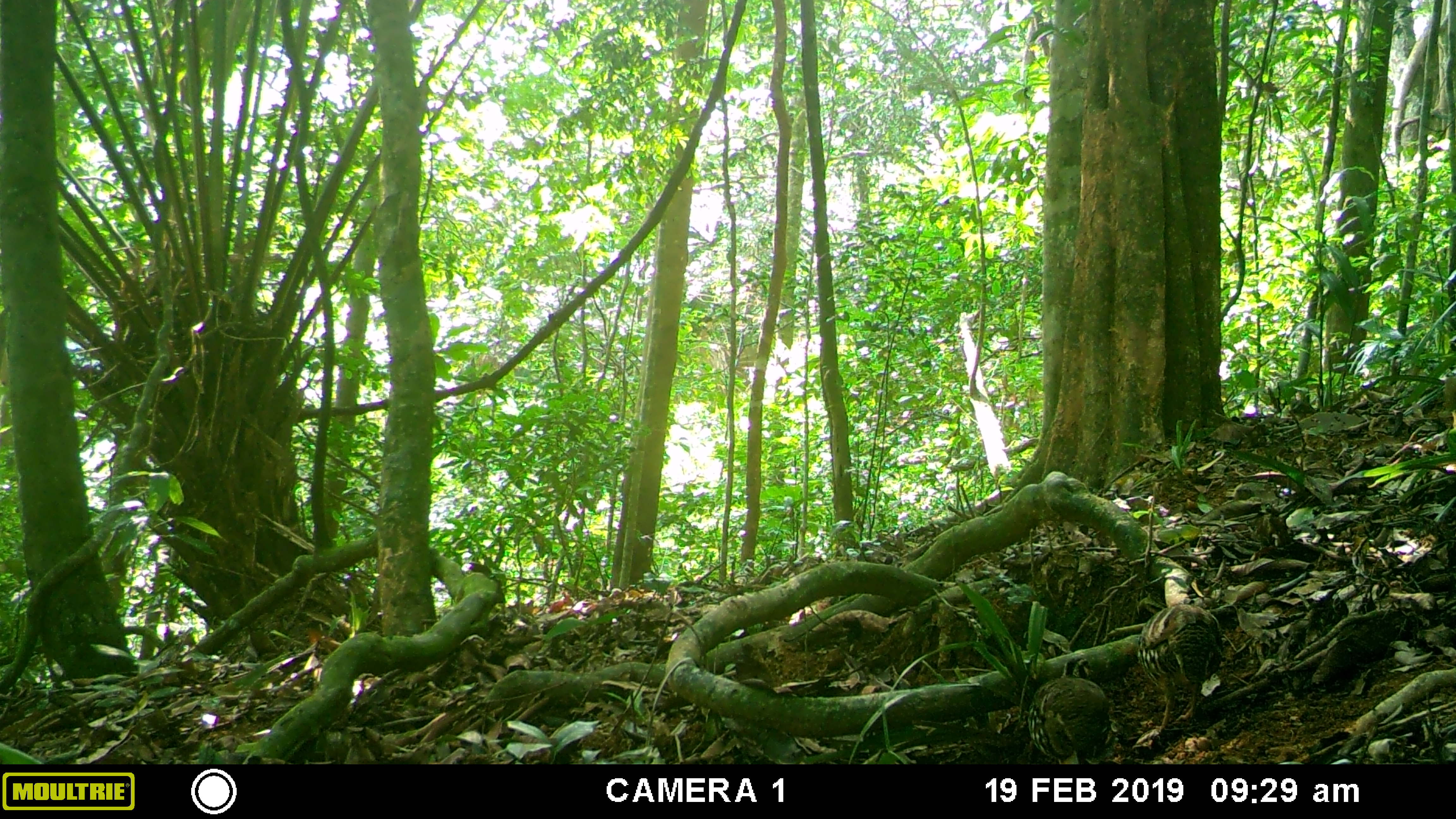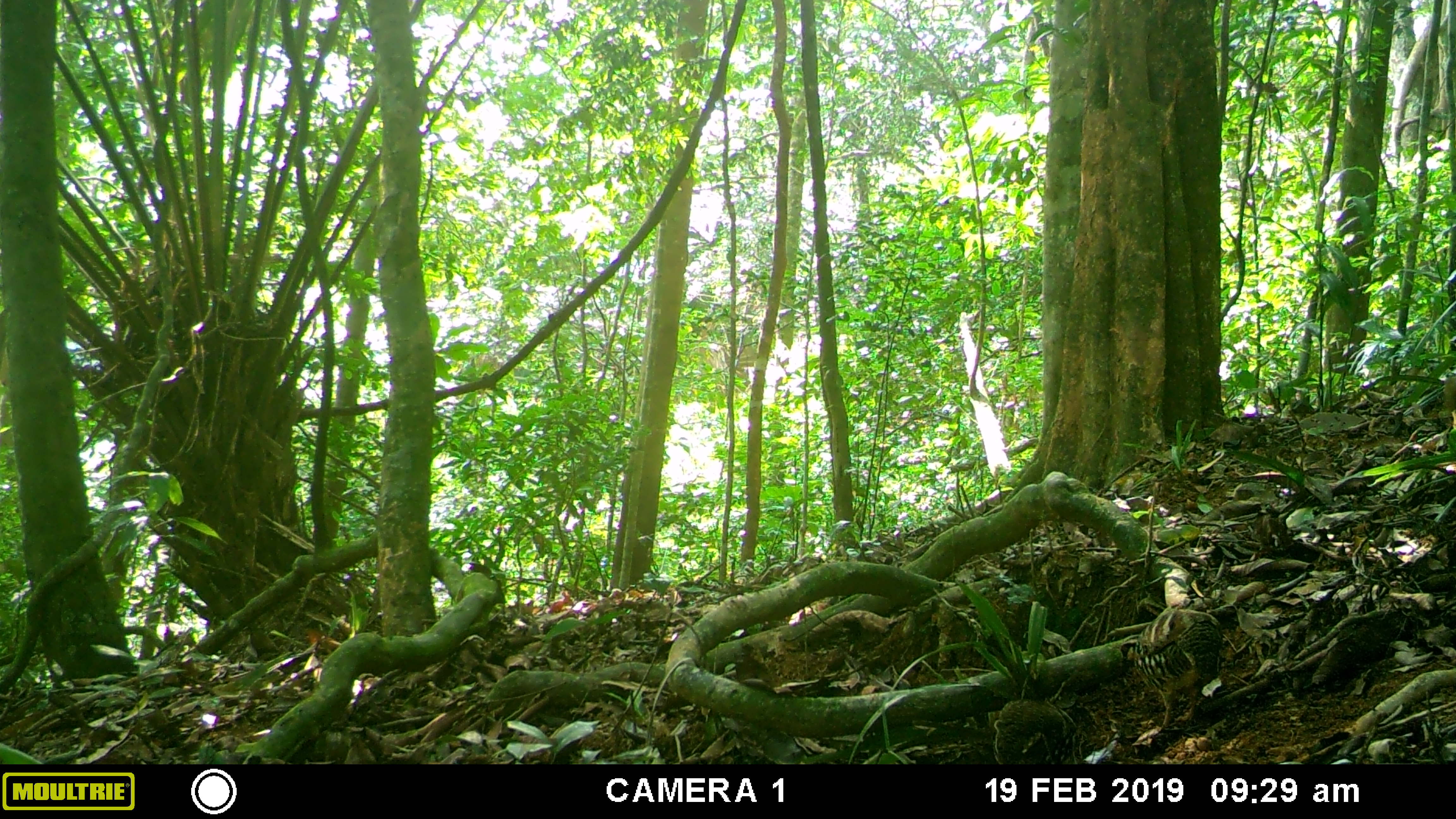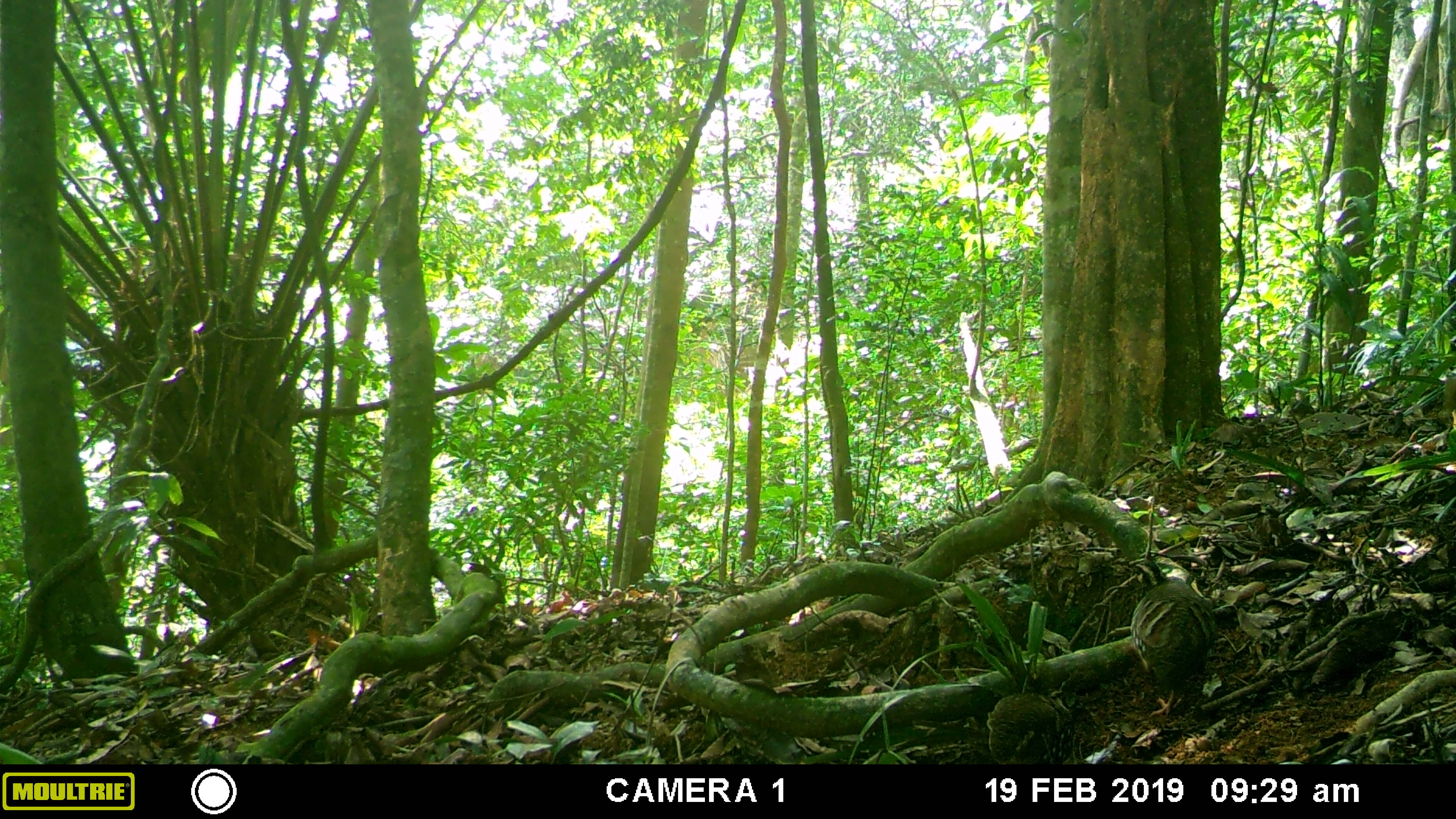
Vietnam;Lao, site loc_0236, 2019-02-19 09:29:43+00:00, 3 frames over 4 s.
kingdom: Animalia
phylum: Chordata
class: Aves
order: Galliformes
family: Phasianidae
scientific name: Phasianidae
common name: partridge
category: unidentified partridge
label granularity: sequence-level